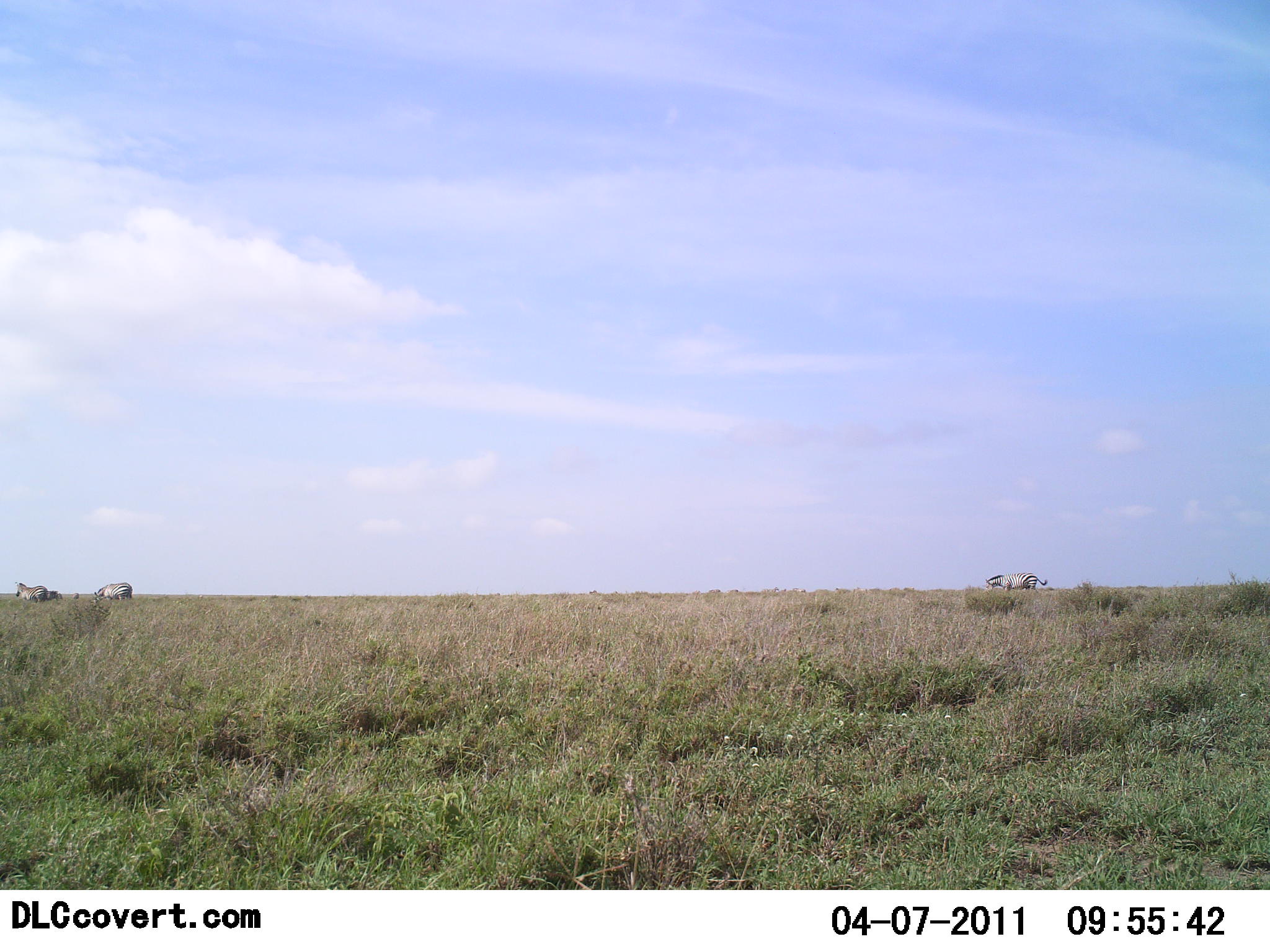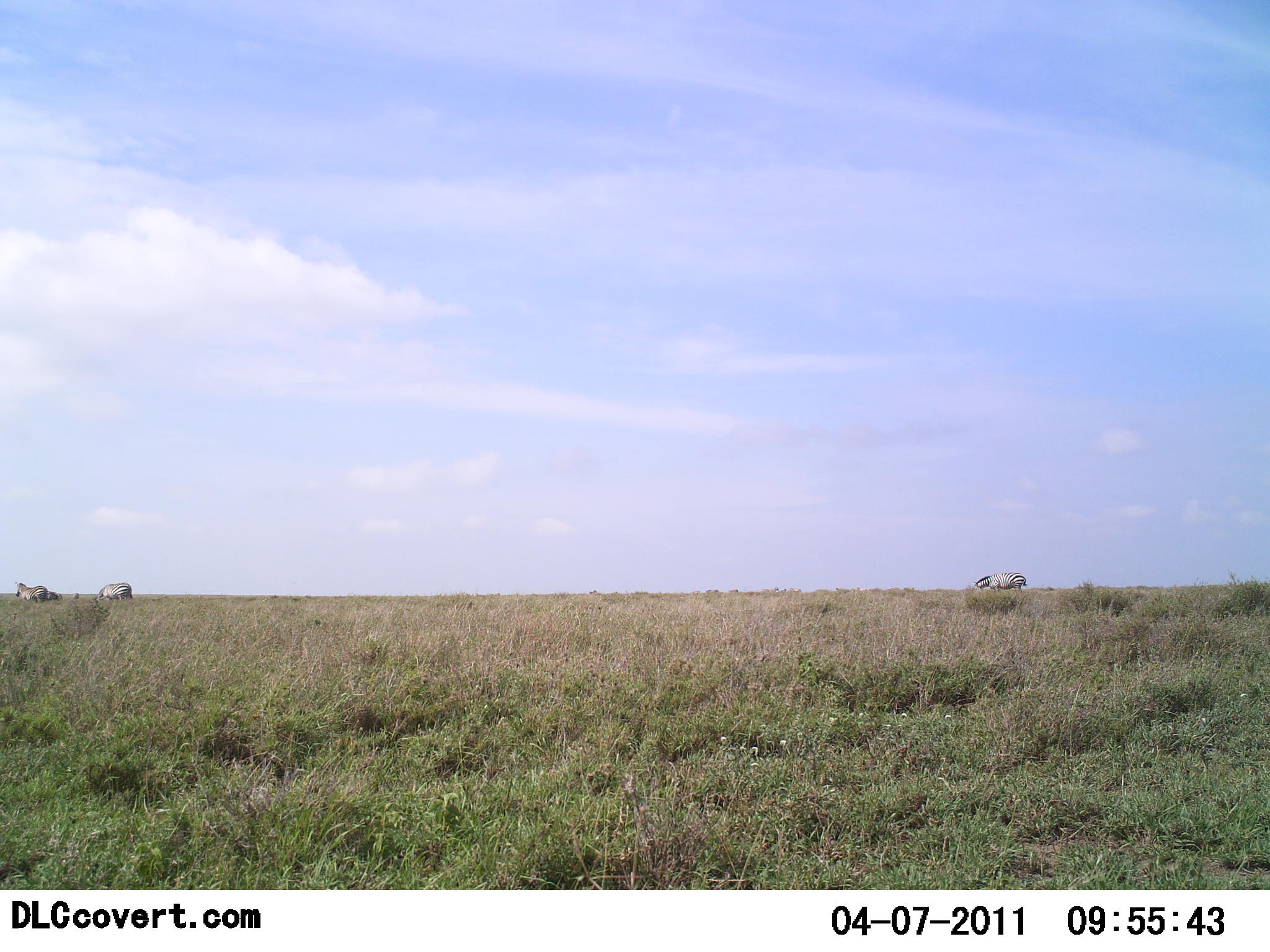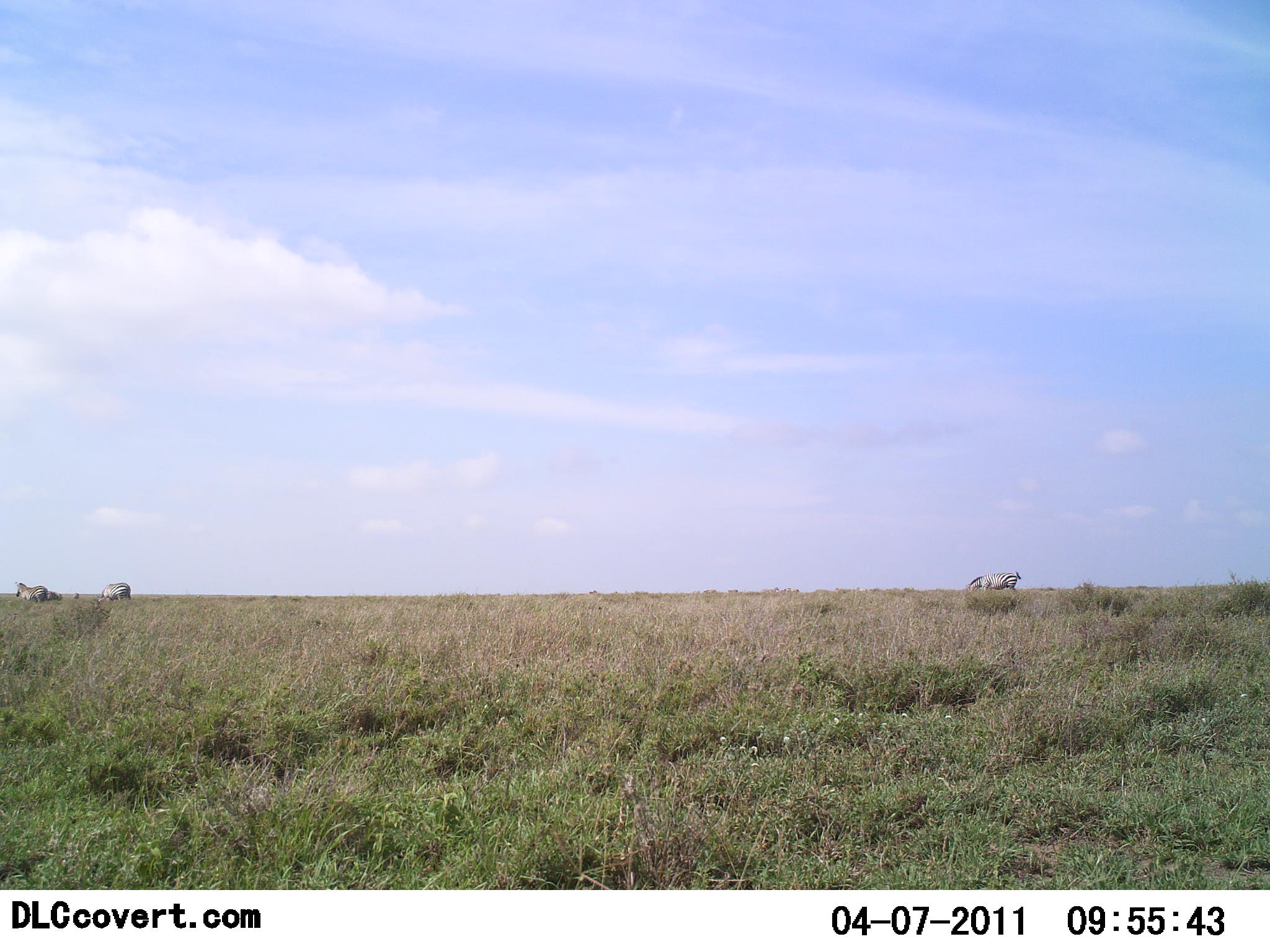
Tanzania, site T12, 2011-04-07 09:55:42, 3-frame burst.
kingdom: Animalia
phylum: Chordata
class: Mammalia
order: Perissodactyla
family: Equidae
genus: Equus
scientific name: Equus quagga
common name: plains zebra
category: zebra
Zebra (plains zebra) (Equus quagga), count 3. Behavior (volunteer vote fractions): standing 80%, resting 0%, moving 50%, interacting 0%. Young present (vote fraction): 0%. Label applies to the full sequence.